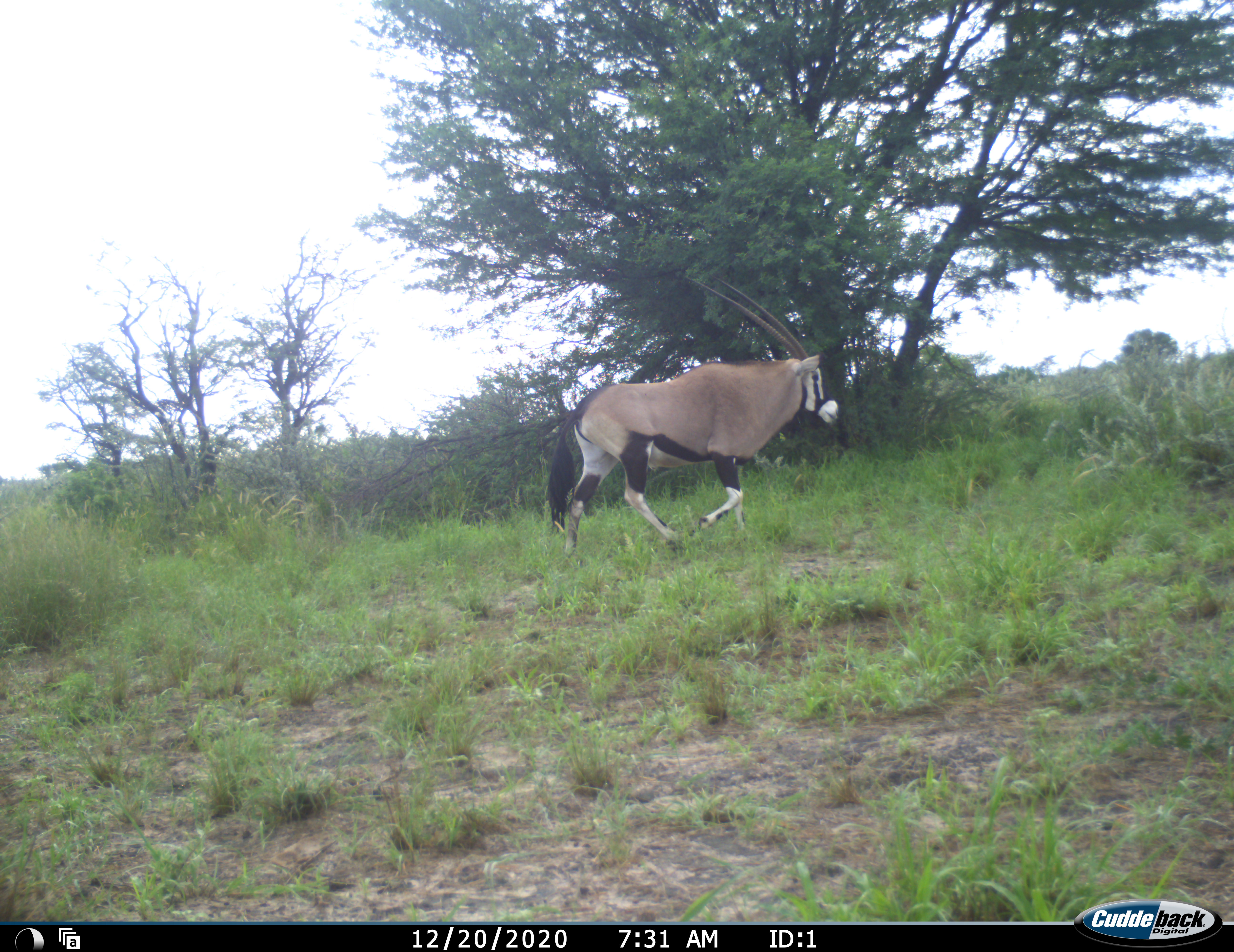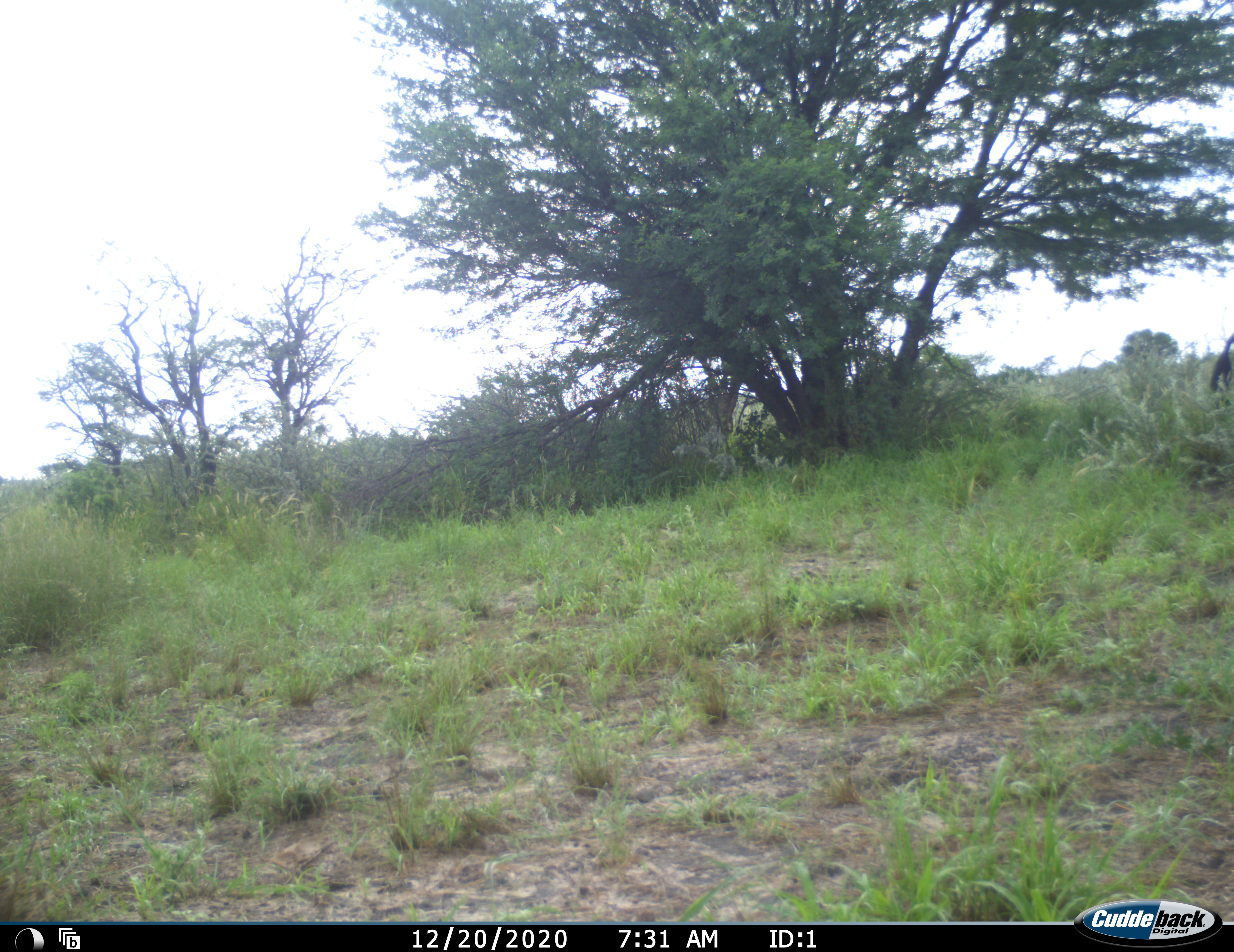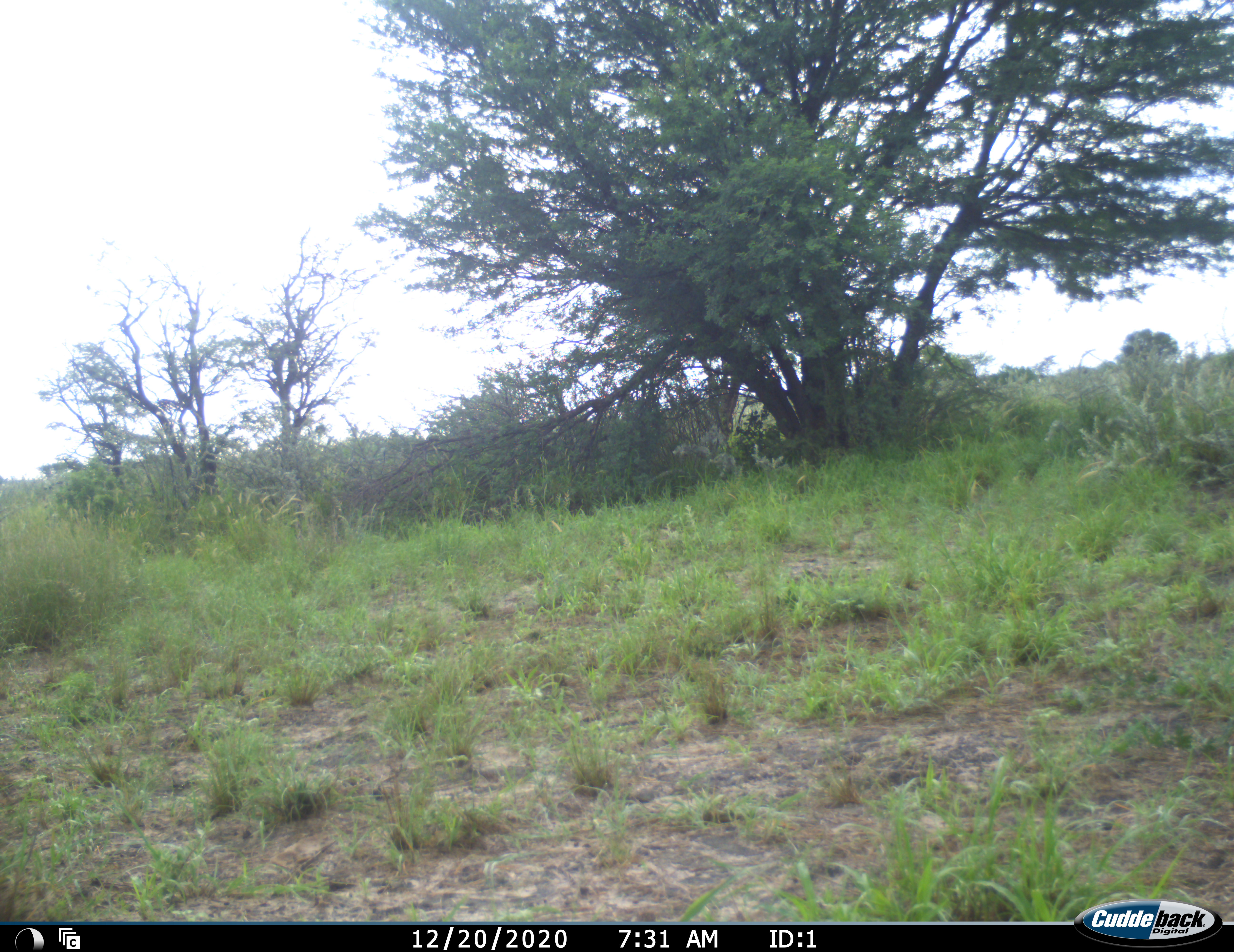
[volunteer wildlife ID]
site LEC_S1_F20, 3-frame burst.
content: unidentified animal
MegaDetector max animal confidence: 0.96